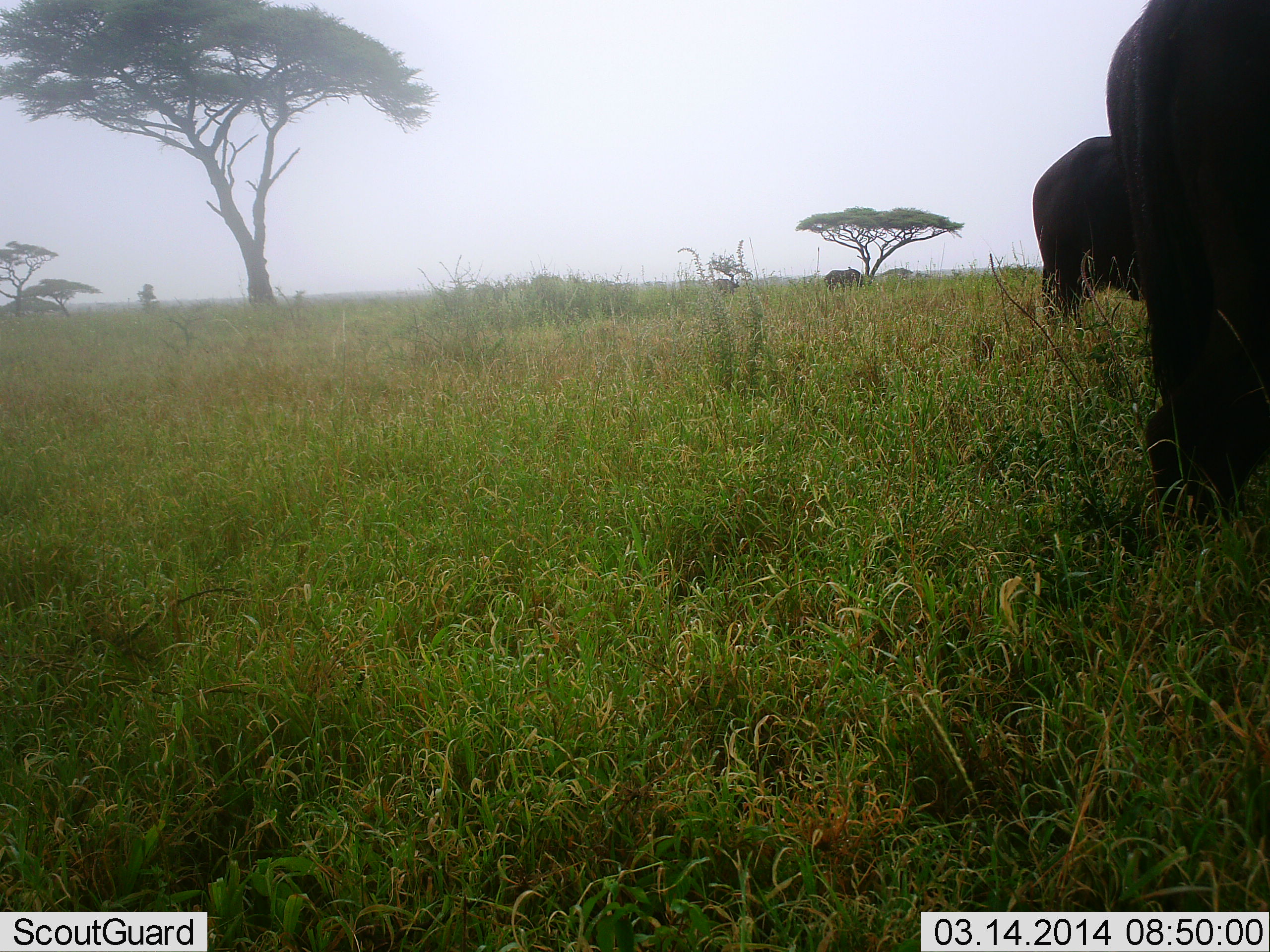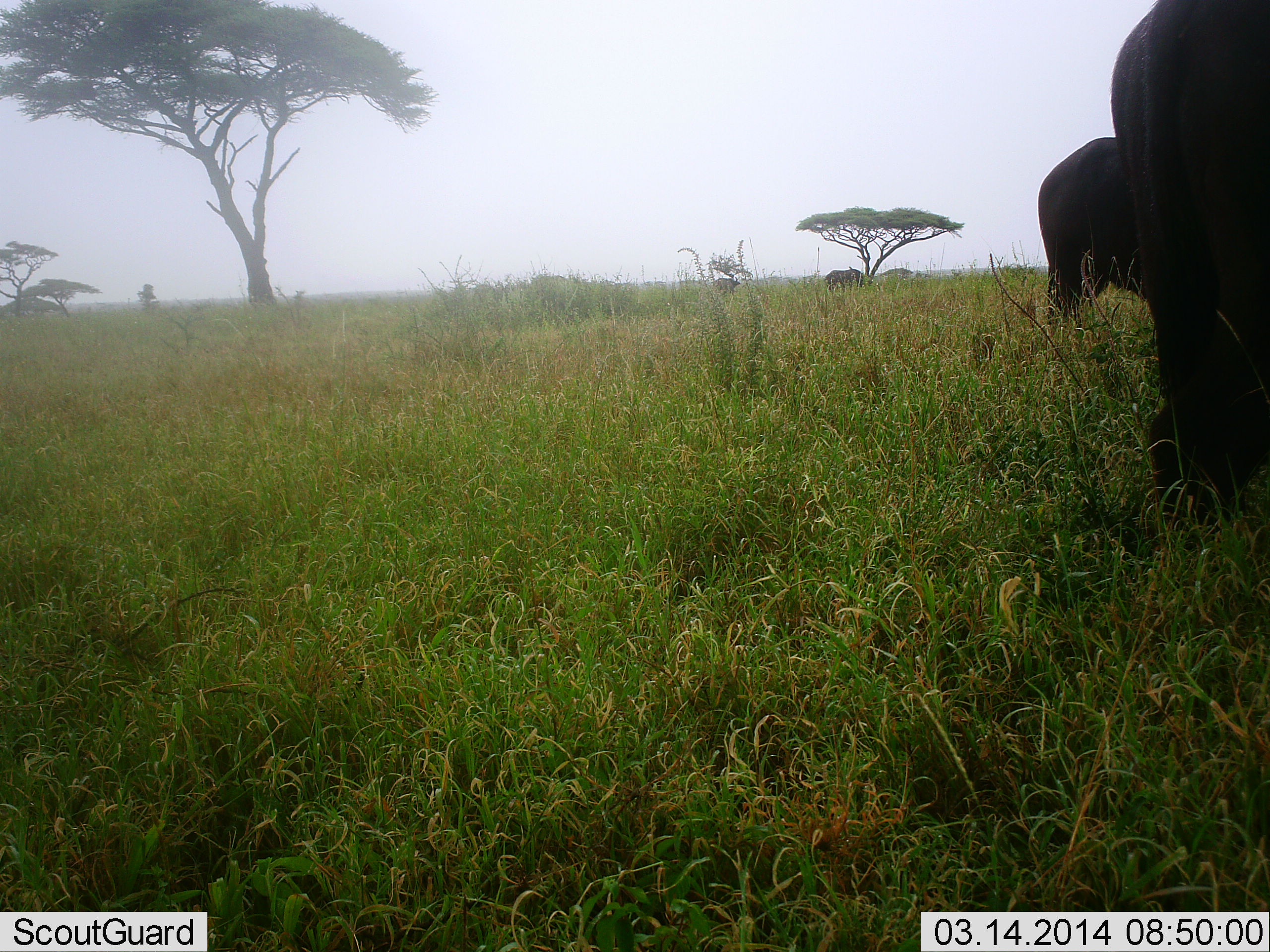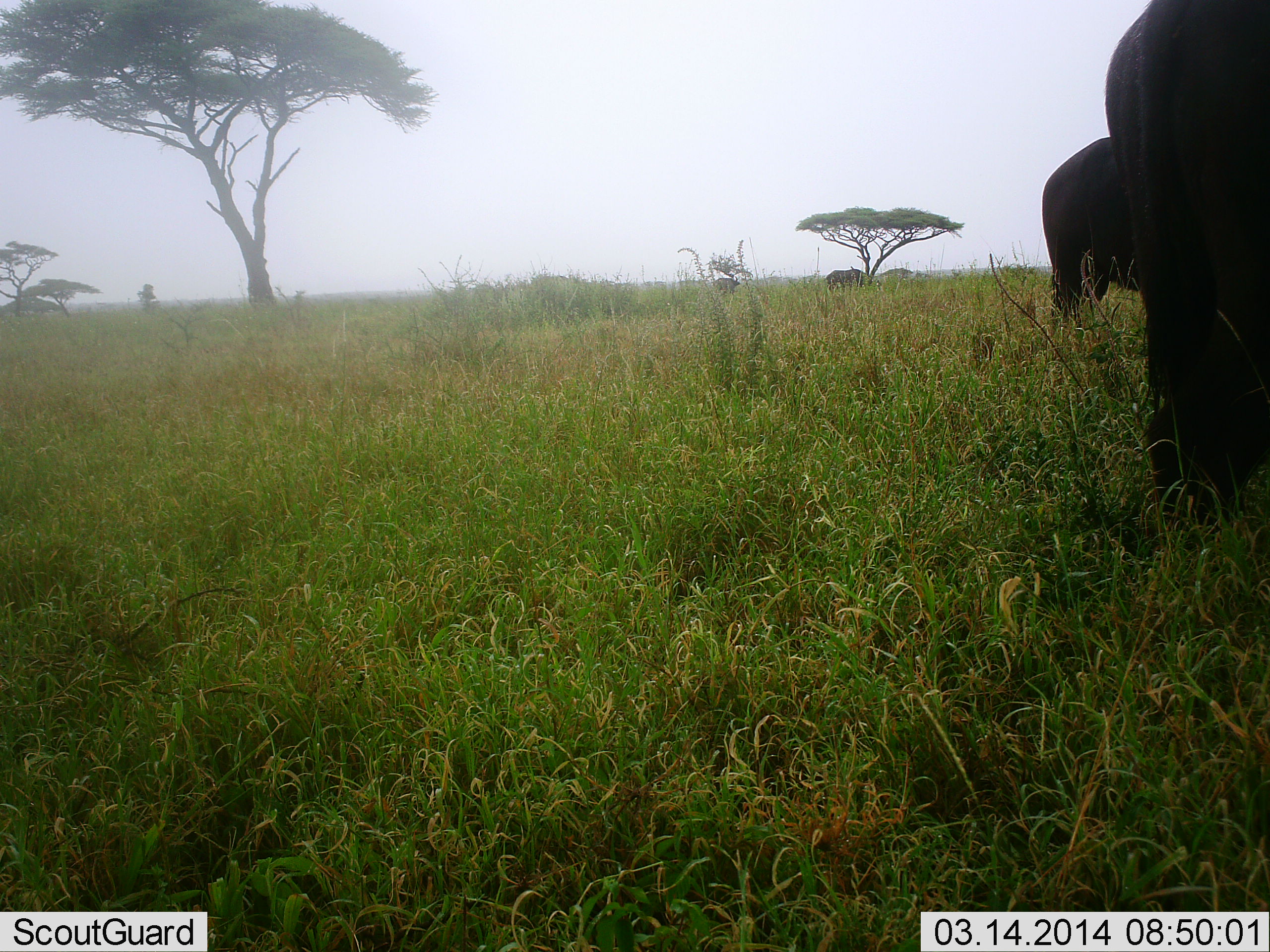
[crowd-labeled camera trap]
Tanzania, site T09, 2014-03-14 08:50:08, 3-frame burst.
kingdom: Animalia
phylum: Chordata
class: Mammalia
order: Proboscidea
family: Elephantidae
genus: Loxodonta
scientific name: Loxodonta africana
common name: african bush elephant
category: elephant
Elephant (african bush elephant) (Loxodonta africana), count 3. Behavior (volunteer vote fractions): standing 80%, resting 0%, moving 20%, interacting 0%. Young present (vote fraction): 0%. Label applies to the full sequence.